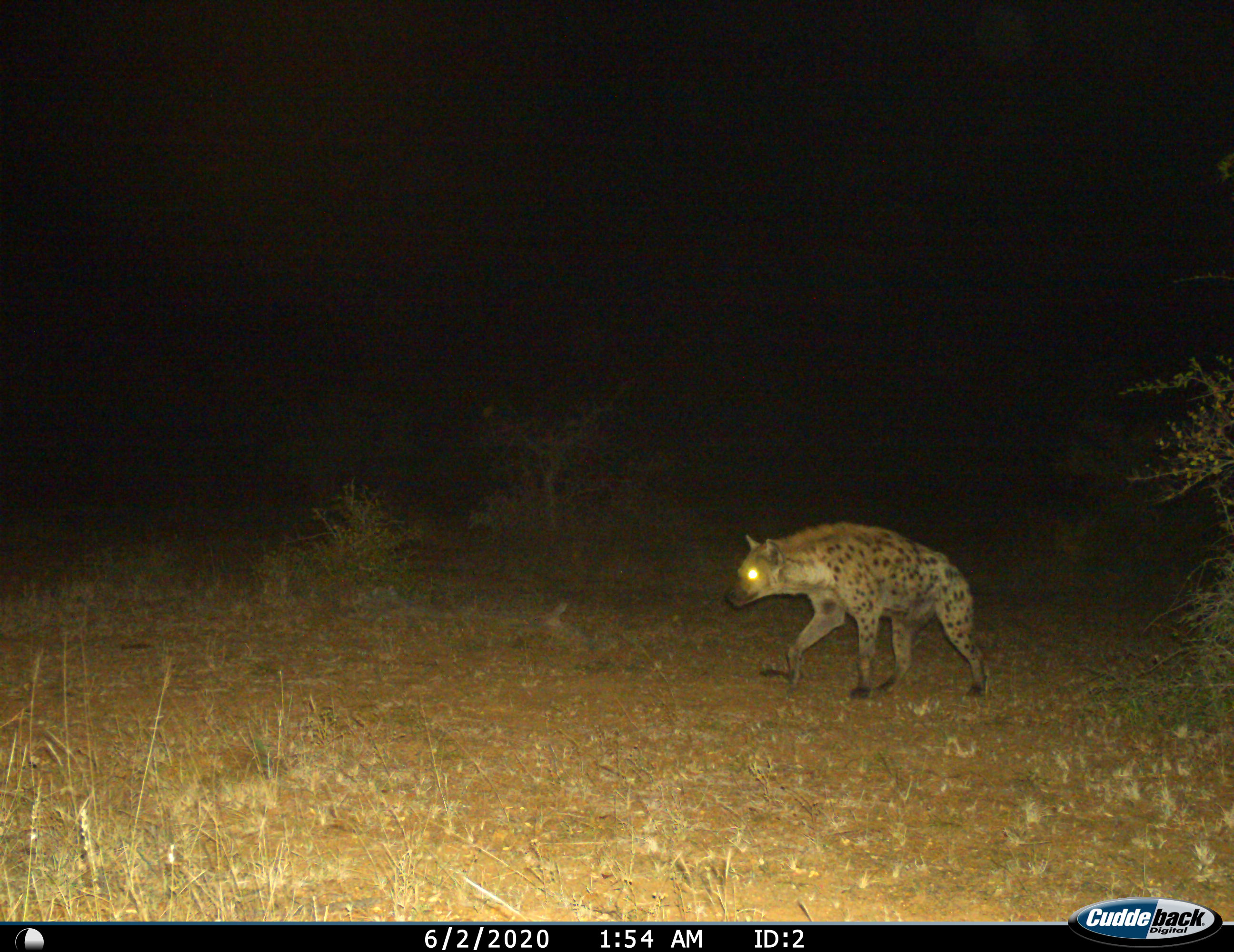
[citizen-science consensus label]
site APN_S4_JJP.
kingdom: Animalia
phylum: Chordata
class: Mammalia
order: Carnivora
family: Hyaenidae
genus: Crocuta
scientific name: Crocuta crocuta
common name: spotted hyena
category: hyenaspotted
Hyenaspotted (spotted hyena) (Crocuta crocuta), count 1. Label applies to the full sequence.